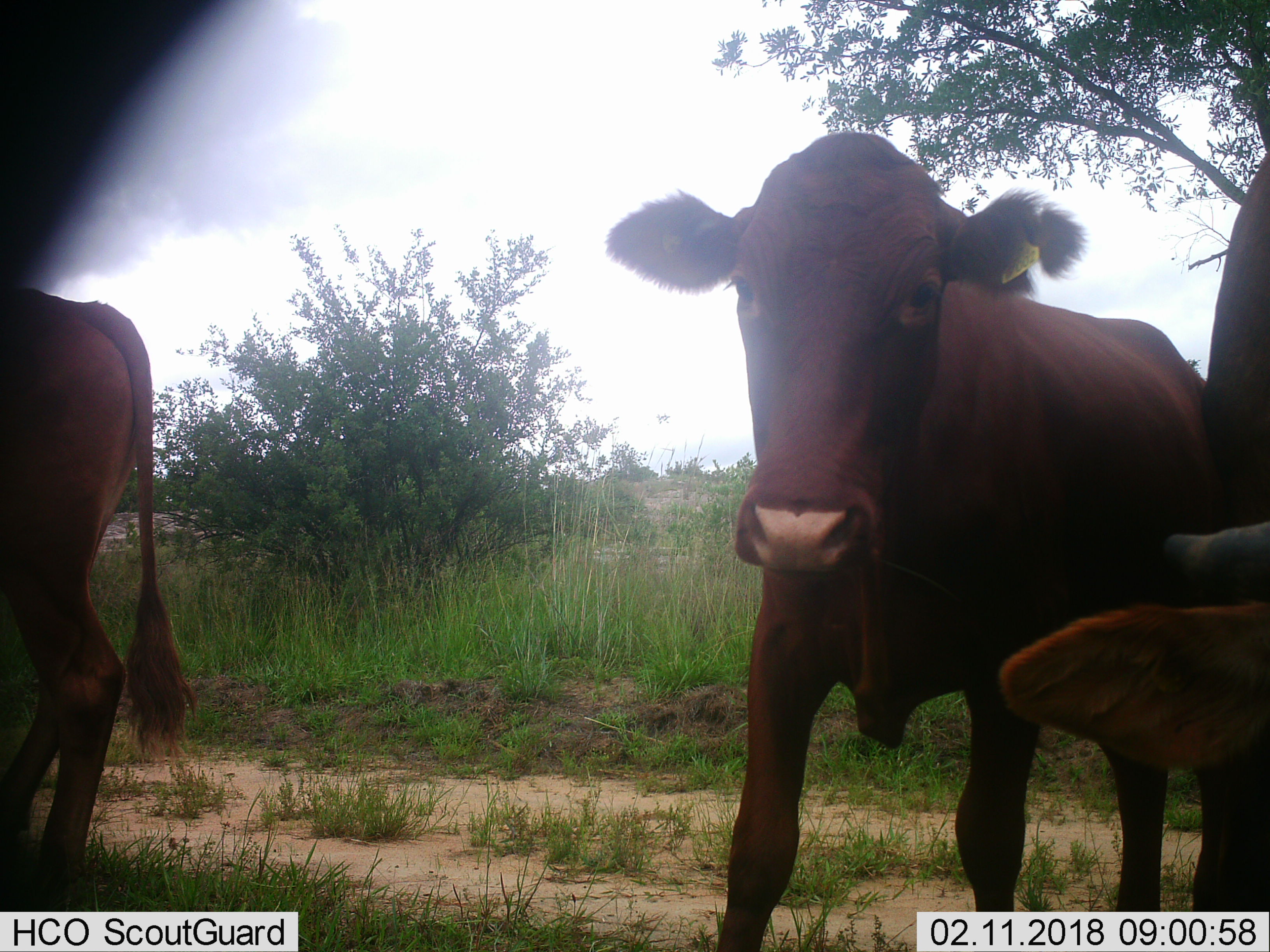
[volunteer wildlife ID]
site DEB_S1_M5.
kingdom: Animalia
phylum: Chordata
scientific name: Vertebrata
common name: domestic animal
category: domesticanimal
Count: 3.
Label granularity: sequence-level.